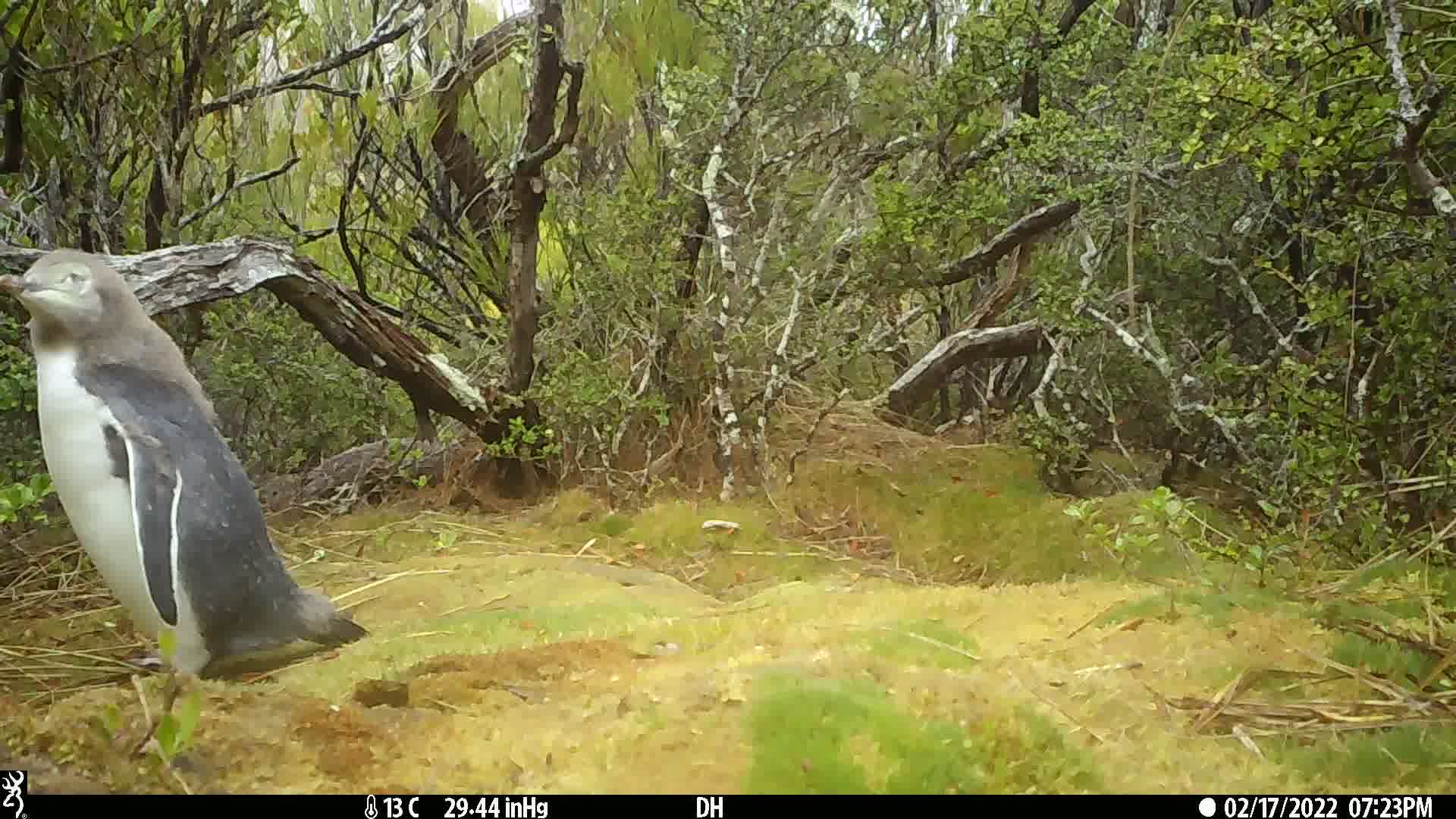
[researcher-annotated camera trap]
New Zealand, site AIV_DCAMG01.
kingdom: Animalia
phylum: Chordata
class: Aves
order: Sphenisciformes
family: Spheniscidae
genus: Megadyptes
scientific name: Megadyptes antipodes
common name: yellow-eyed penguin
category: yellow eyed penguin